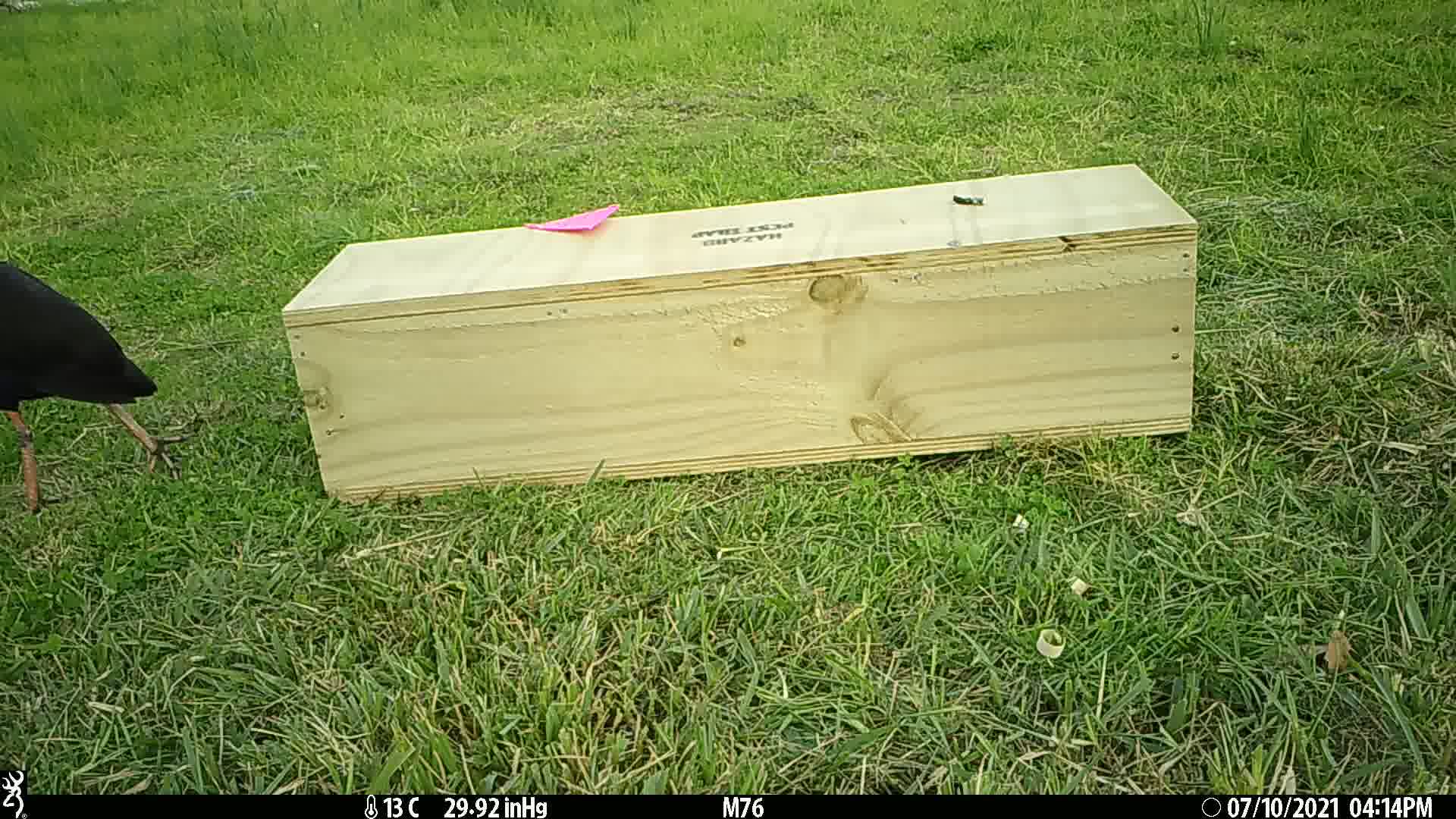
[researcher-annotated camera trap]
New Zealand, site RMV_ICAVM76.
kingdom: Animalia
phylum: Chordata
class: Aves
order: Gruiformes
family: Rallidae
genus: Porphyrio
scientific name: Porphyrio melanotus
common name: australasian swamphen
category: pukeko